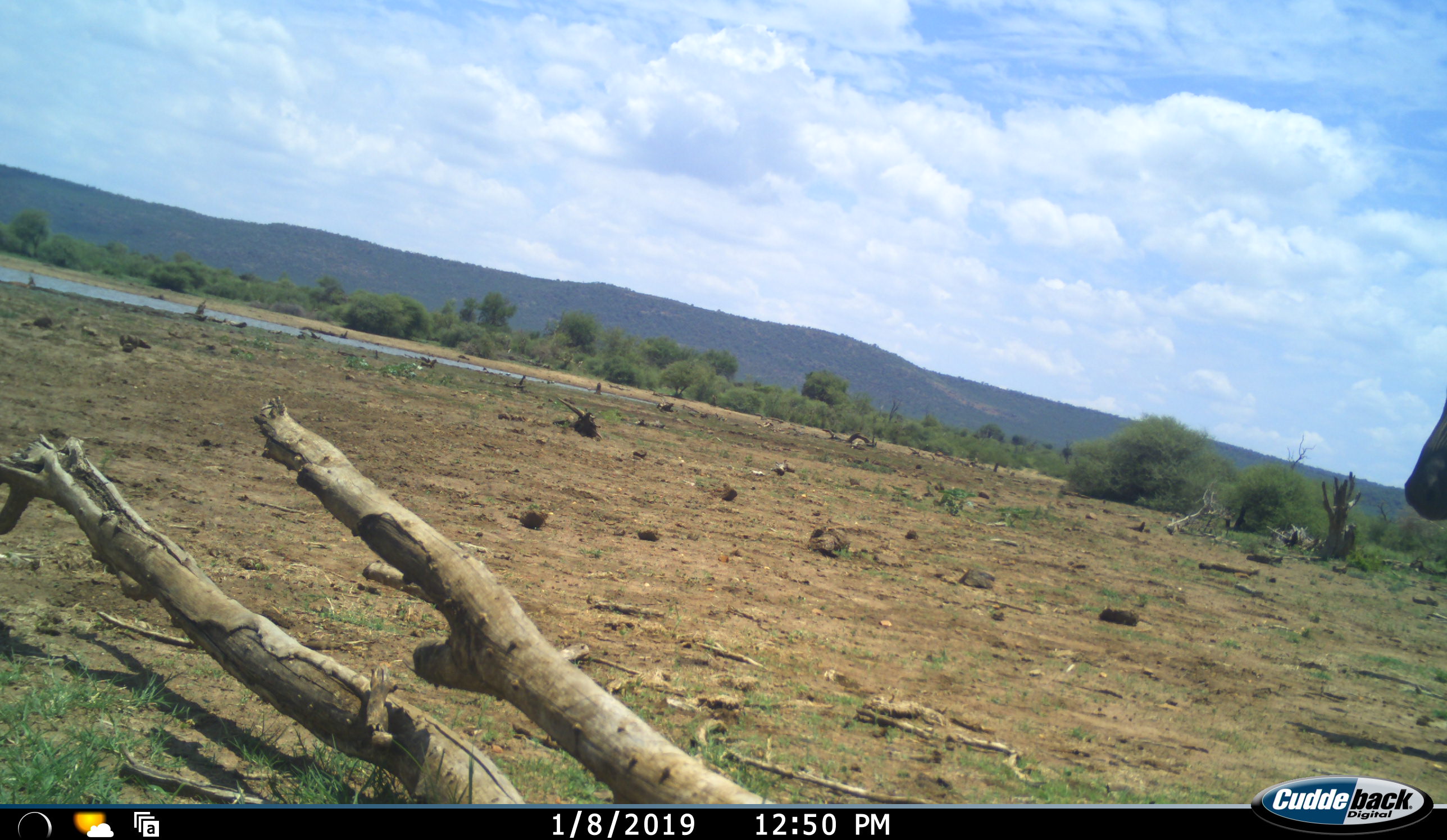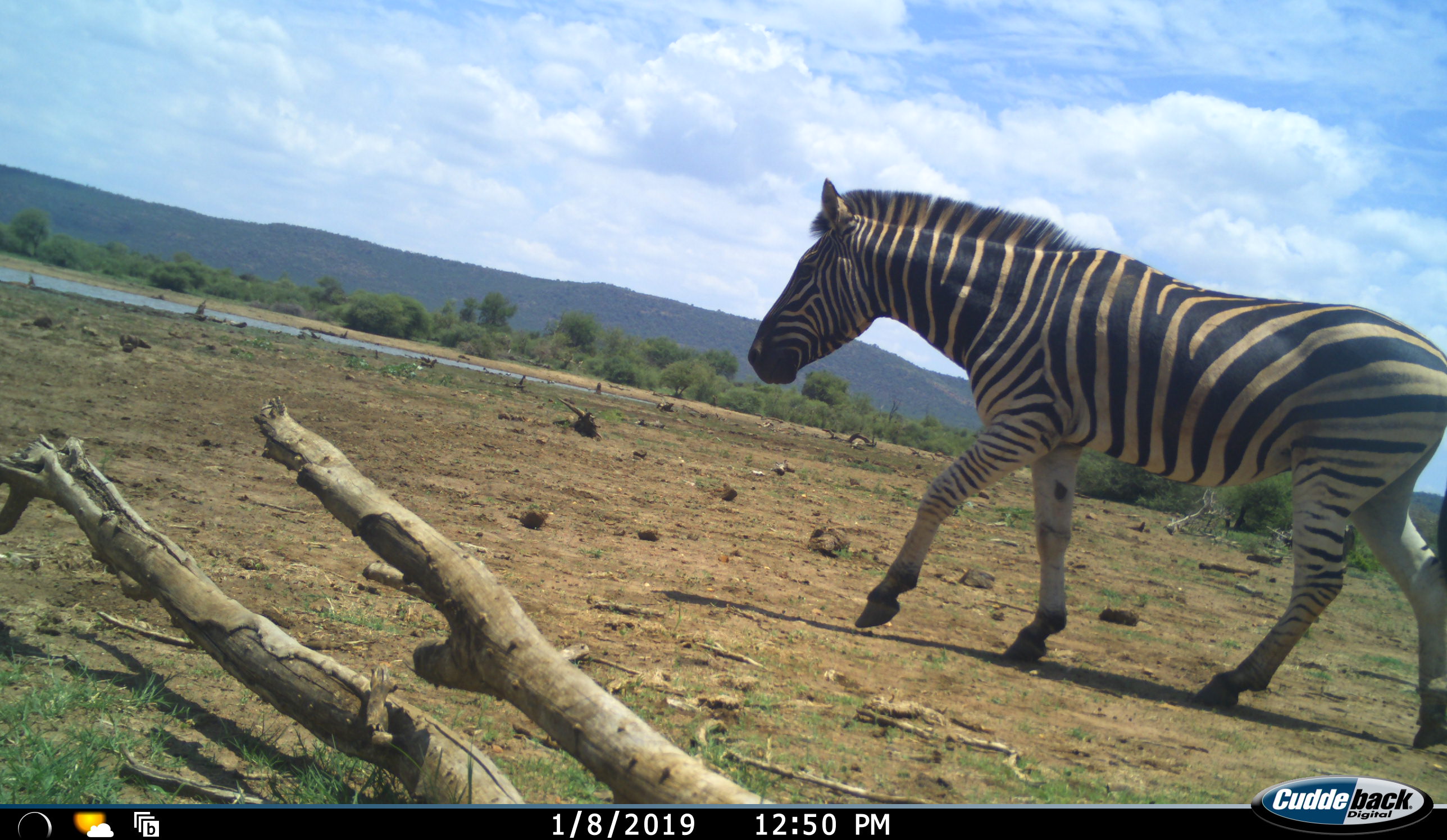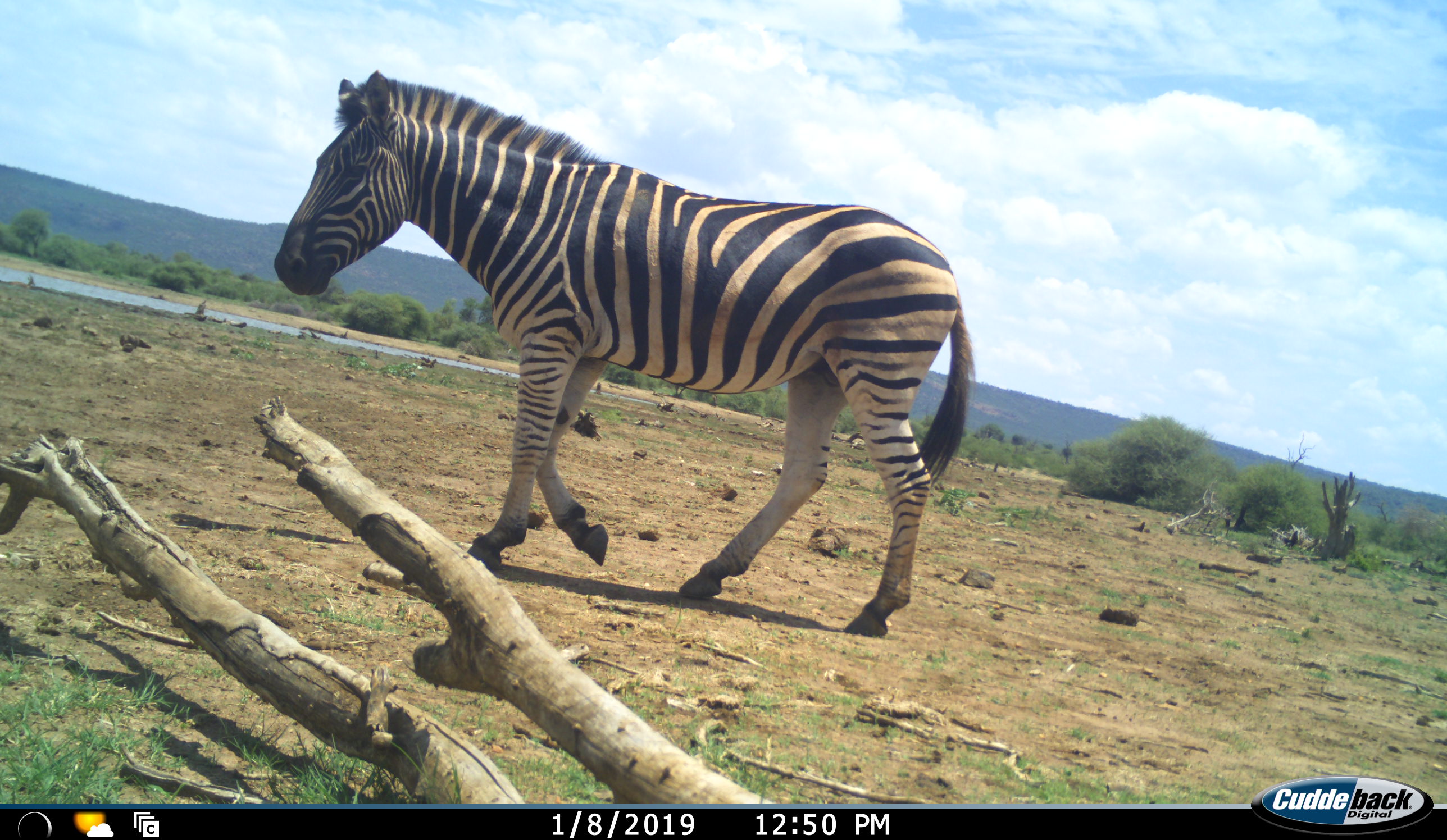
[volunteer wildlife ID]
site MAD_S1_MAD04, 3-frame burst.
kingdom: Animalia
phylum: Chordata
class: Mammalia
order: Perissodactyla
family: Equidae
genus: Equus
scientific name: Equus quagga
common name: plains zebra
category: zebraplains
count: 1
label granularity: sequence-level